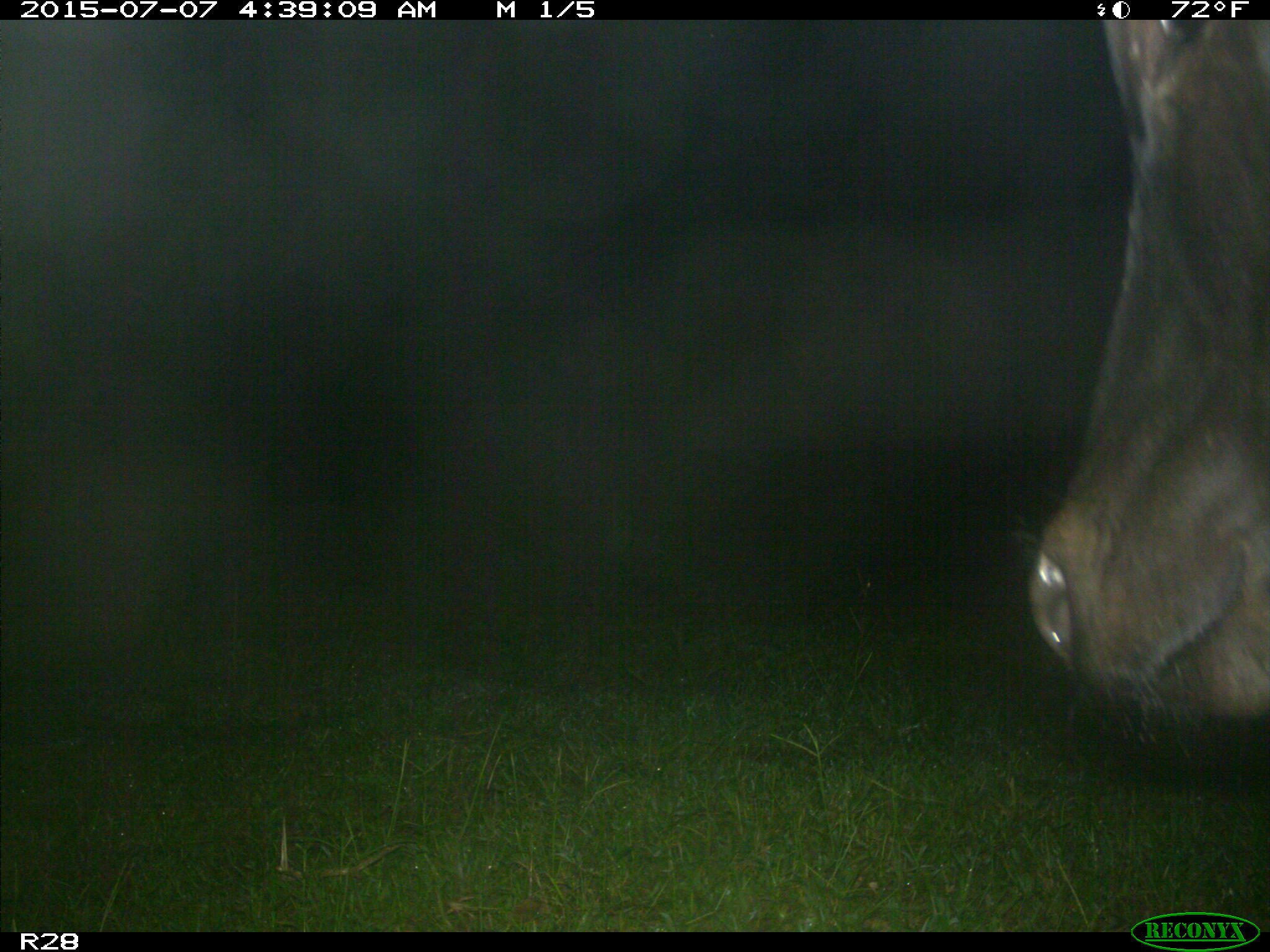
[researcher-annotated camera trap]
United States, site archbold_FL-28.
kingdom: Animalia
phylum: Chordata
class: Mammalia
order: Artiodactyla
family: Bovidae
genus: Bos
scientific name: Bos taurus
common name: domestic cow